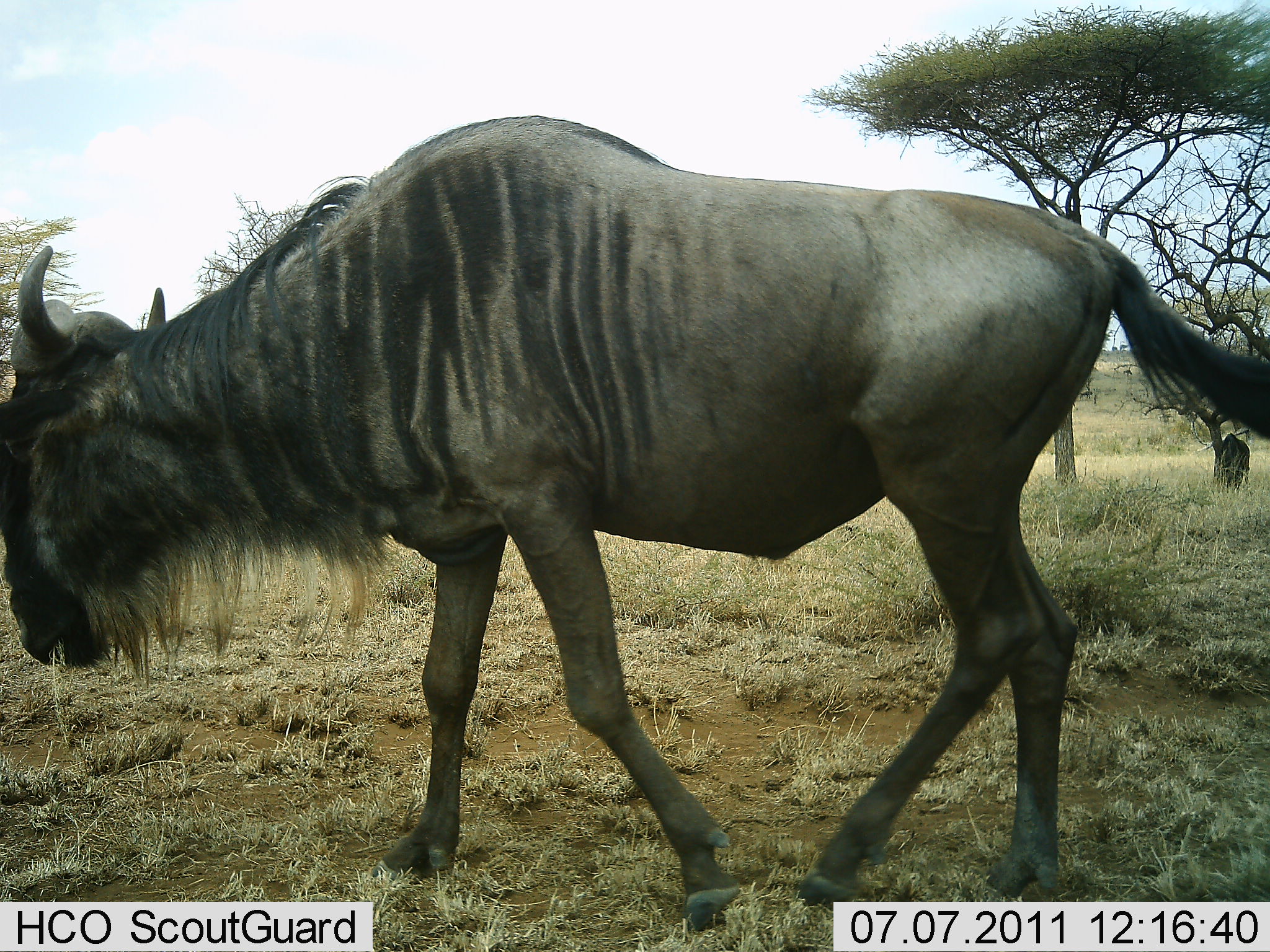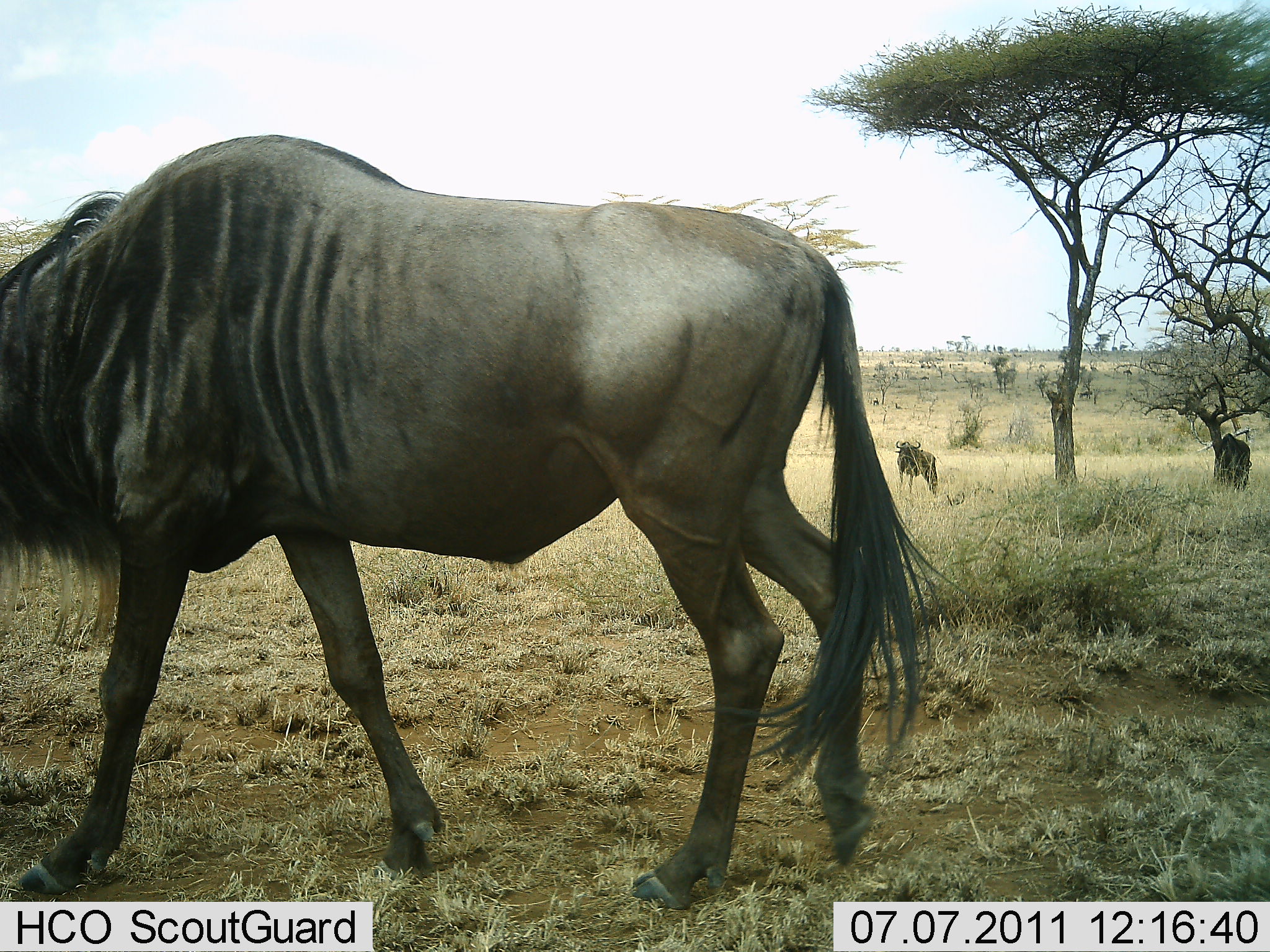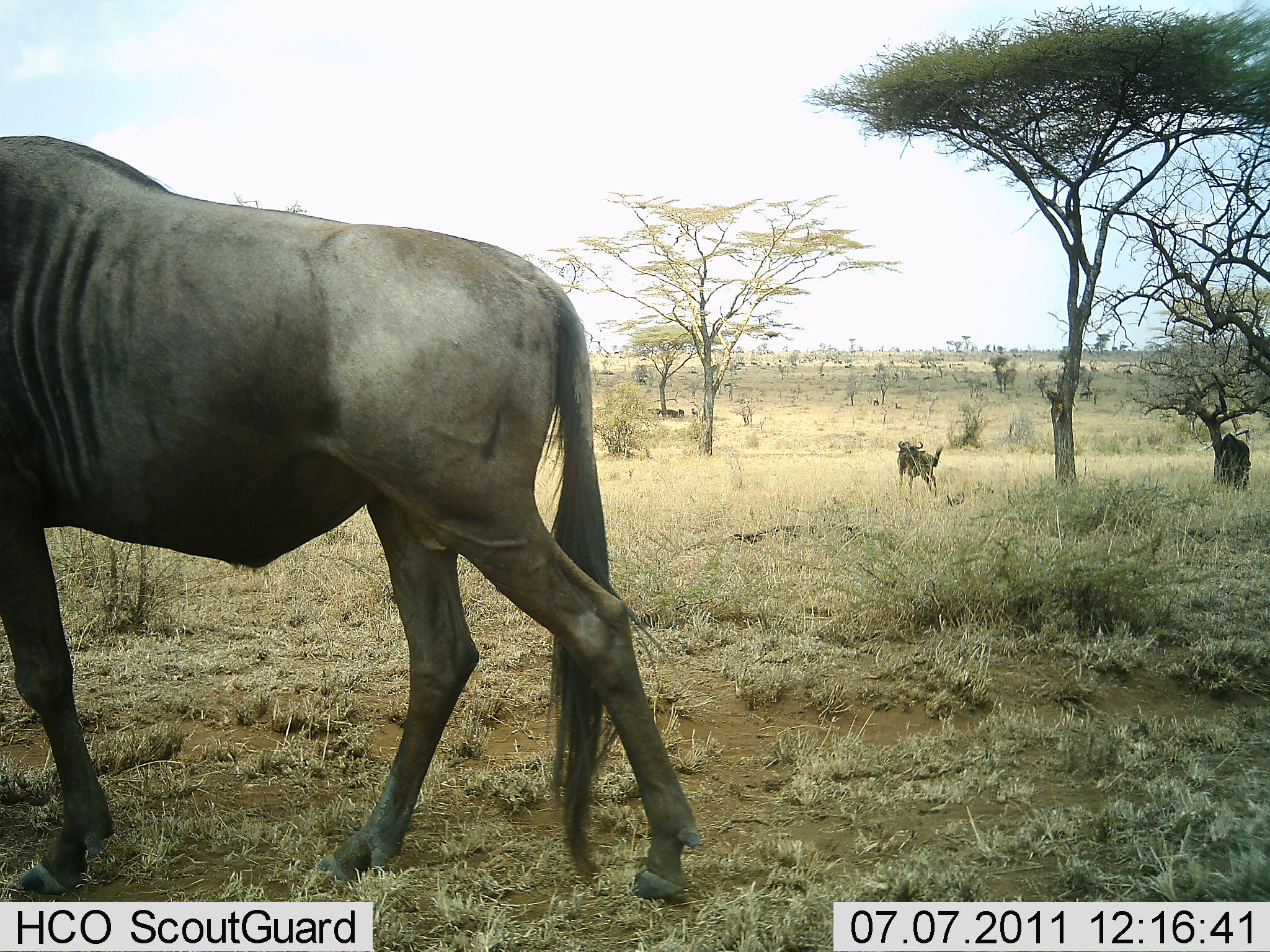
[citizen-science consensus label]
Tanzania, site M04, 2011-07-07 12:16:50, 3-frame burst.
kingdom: Animalia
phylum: Chordata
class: Mammalia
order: Artiodactyla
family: Bovidae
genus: Connochaetes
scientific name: Connochaetes taurinus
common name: blue wildebeest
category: wildebeest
Wildebeest (blue wildebeest) (Connochaetes taurinus), count 3. Behavior (volunteer vote fractions): standing 40%, resting 10%, moving 70%, interacting 0%. Young present (vote fraction): 0%. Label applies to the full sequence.